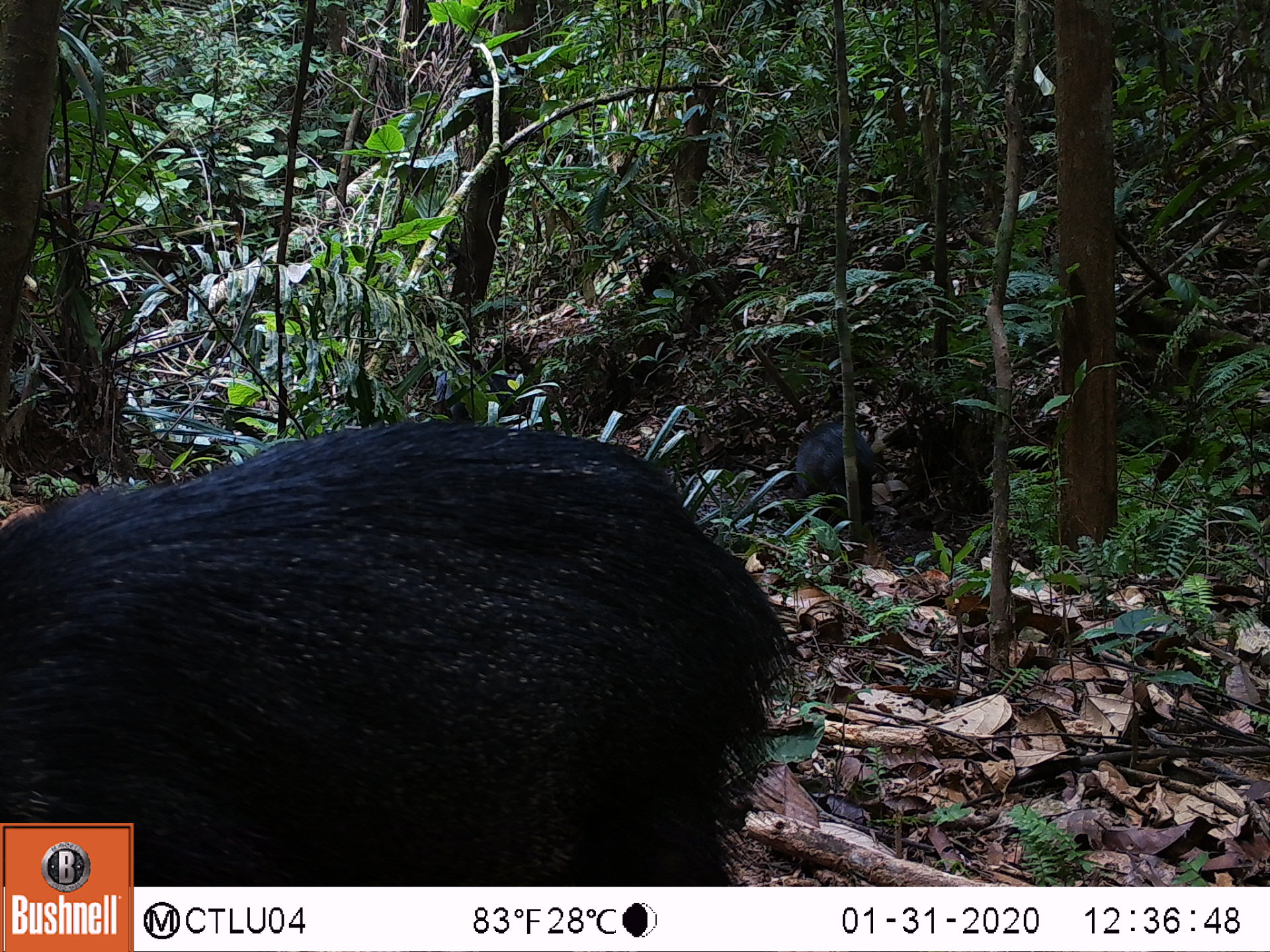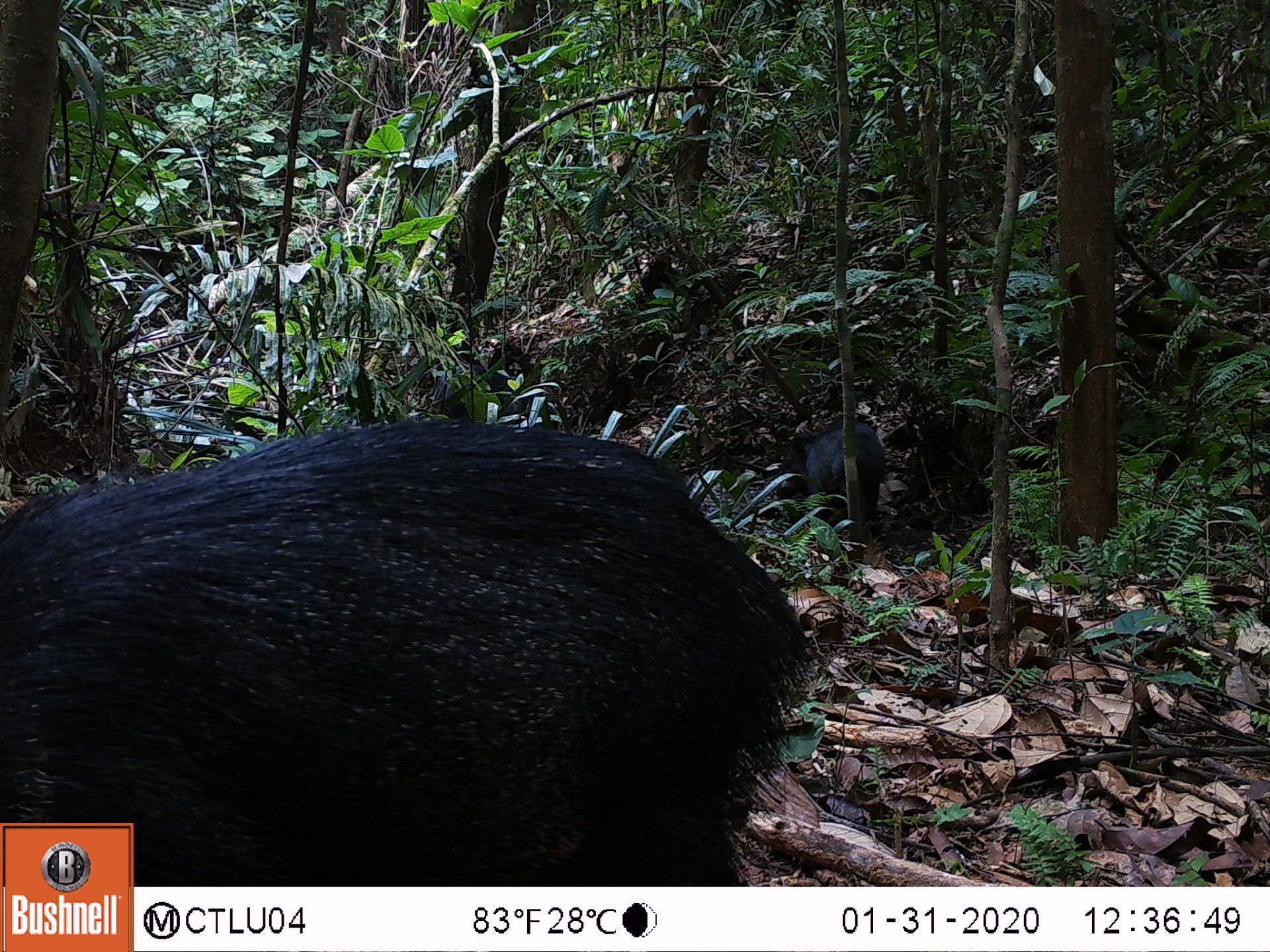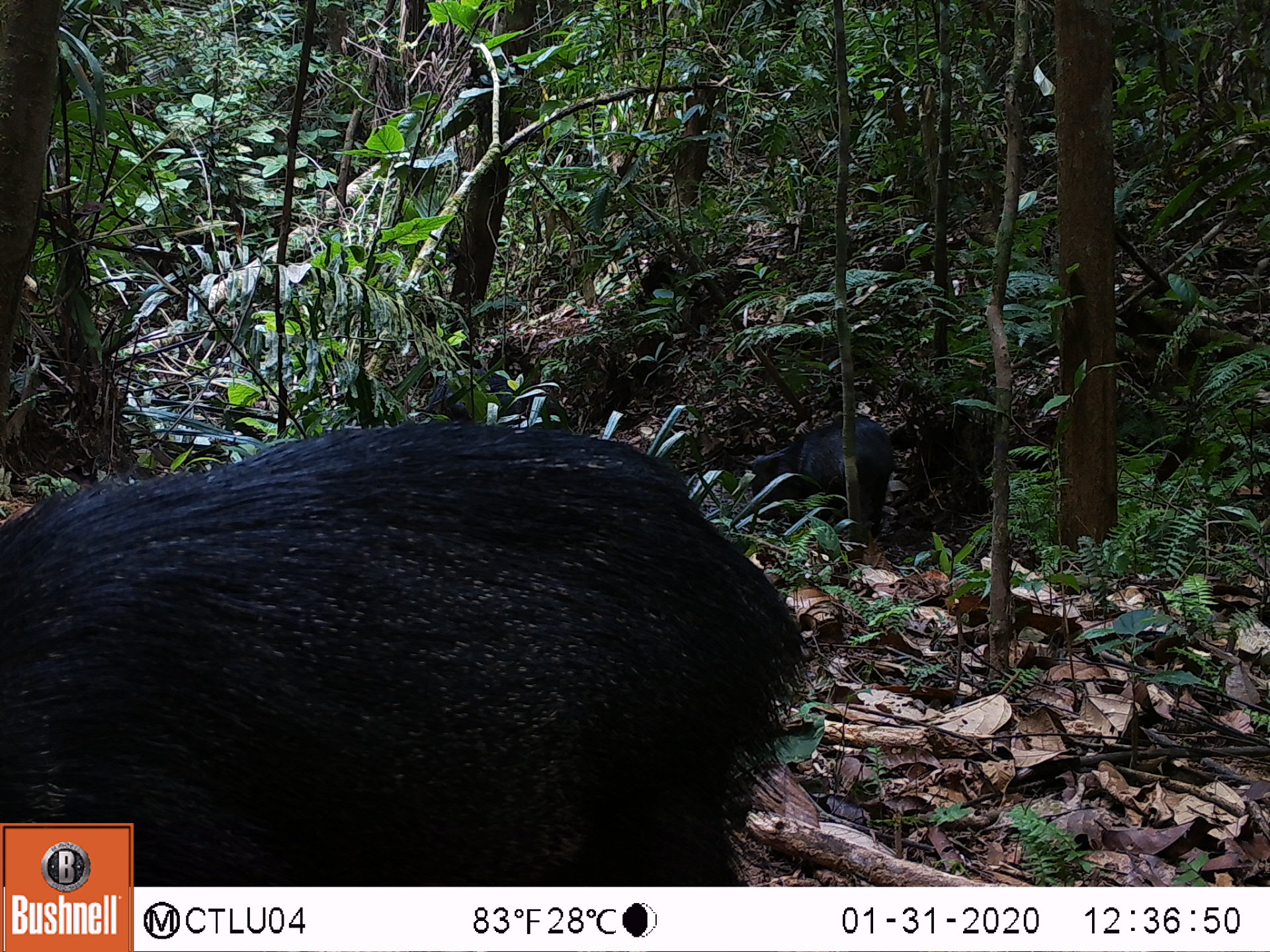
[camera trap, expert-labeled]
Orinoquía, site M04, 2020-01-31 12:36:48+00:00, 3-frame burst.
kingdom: Animalia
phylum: Chordata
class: Mammalia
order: Artiodactyla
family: Tayassuidae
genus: Pecari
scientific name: Pecari tajacu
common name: collared peccary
Collared peccary (Pecari tajacu).